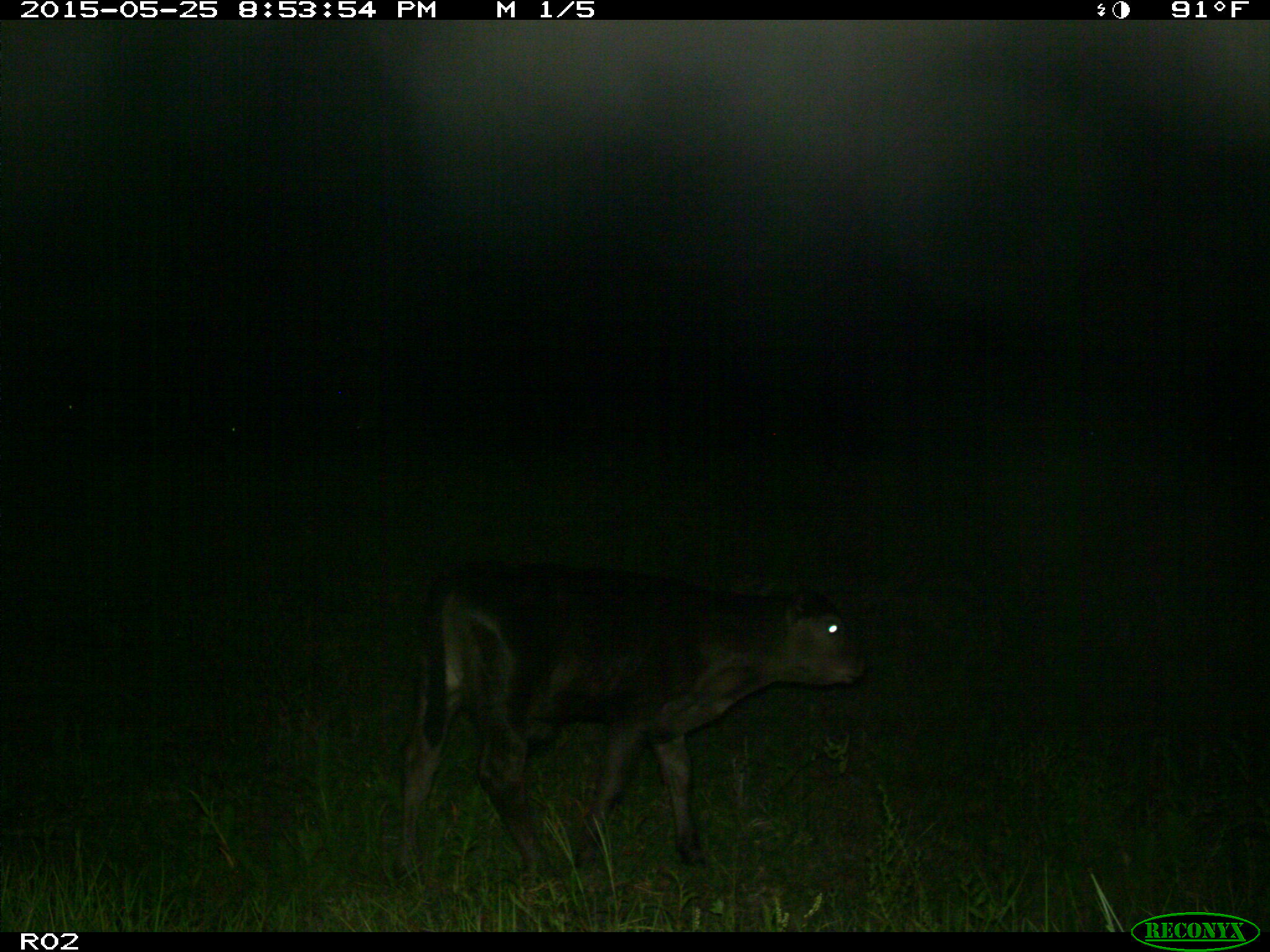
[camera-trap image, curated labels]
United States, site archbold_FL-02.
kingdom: Animalia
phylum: Chordata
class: Mammalia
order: Artiodactyla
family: Bovidae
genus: Bos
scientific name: Bos taurus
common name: domestic cow